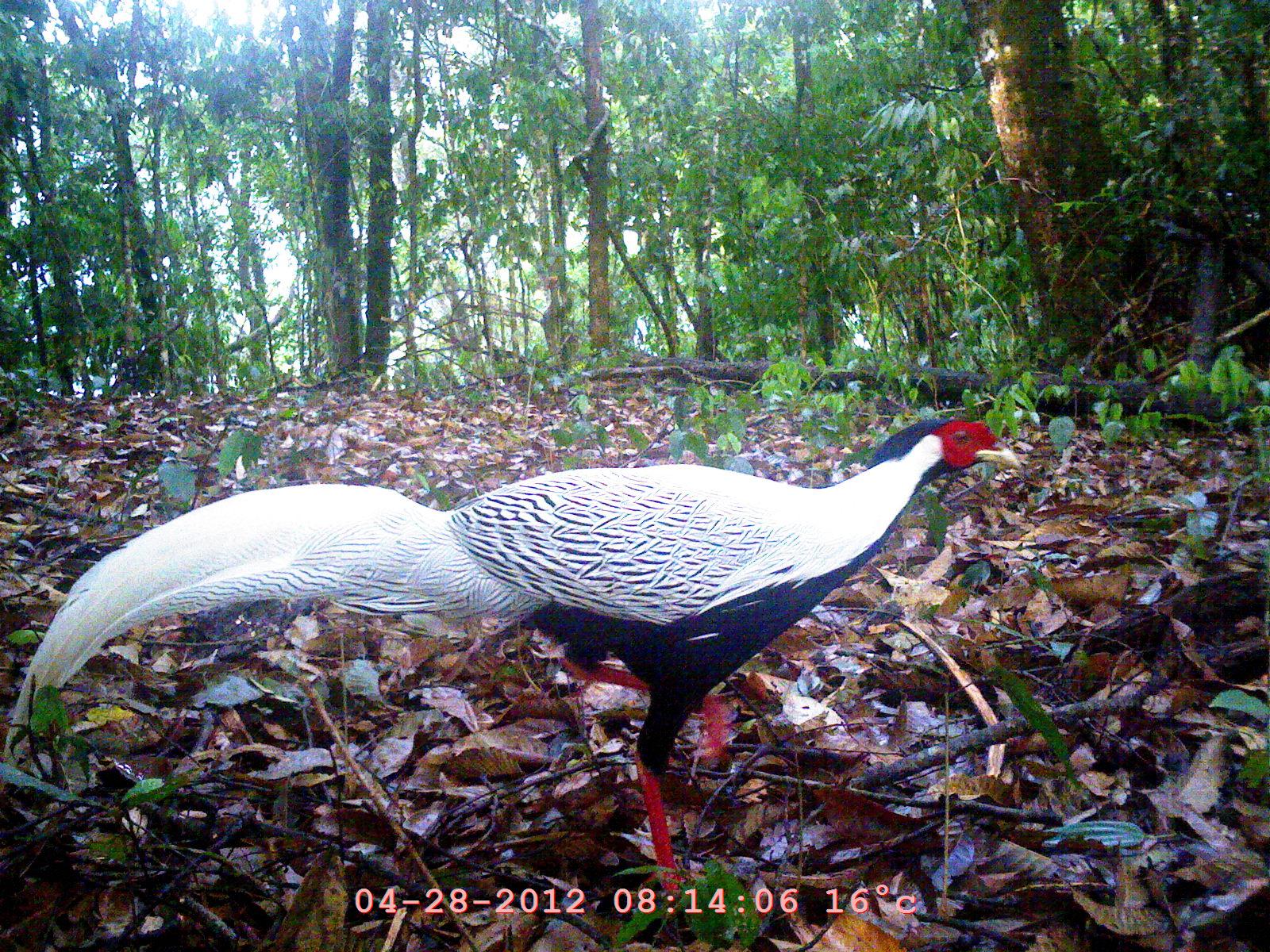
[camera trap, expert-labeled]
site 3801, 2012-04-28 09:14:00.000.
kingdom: Animalia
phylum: Chordata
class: Aves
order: Galliformes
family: Phasianidae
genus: Lophura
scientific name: Lophura nycthemera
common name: silver pheasant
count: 1